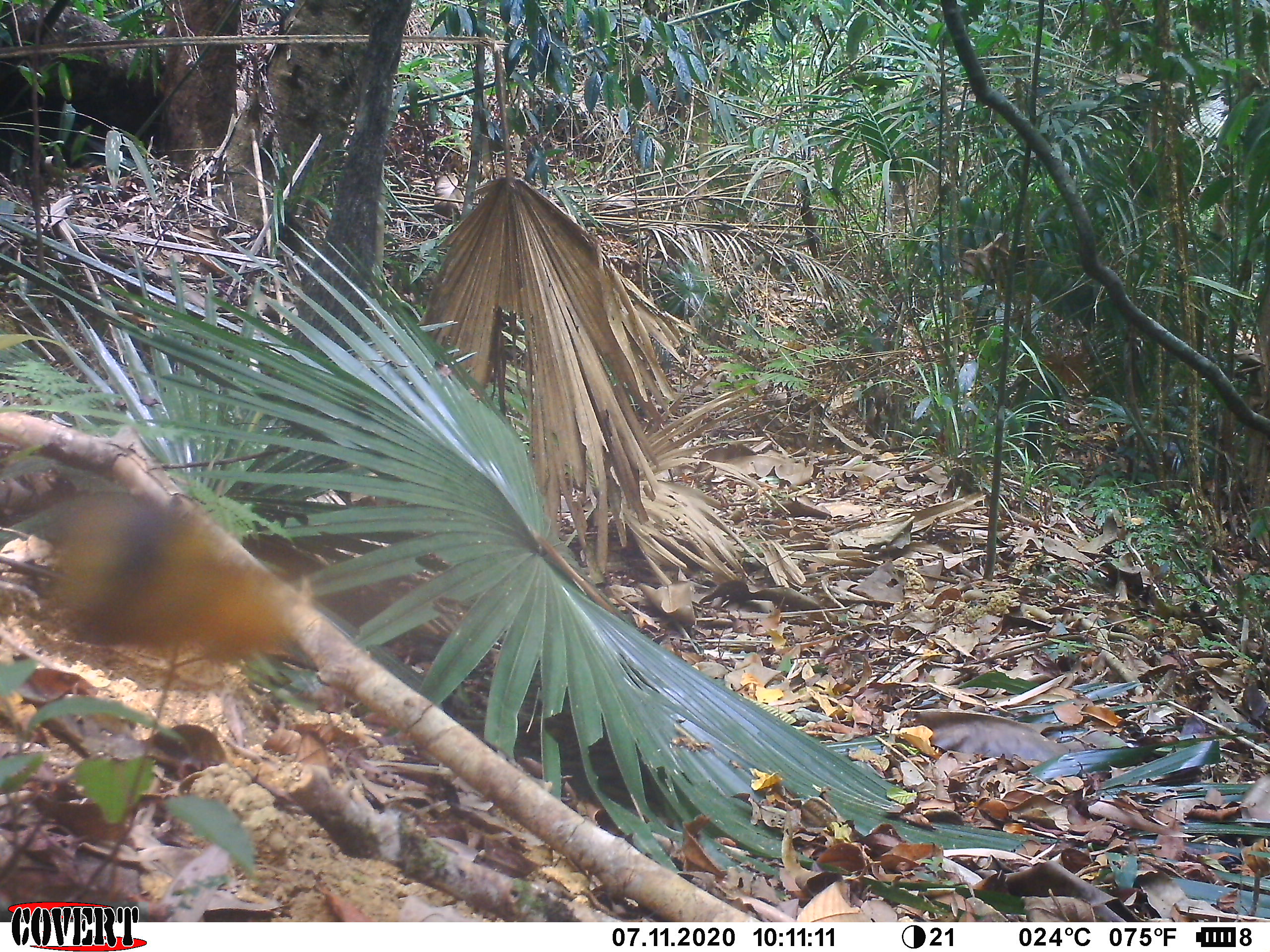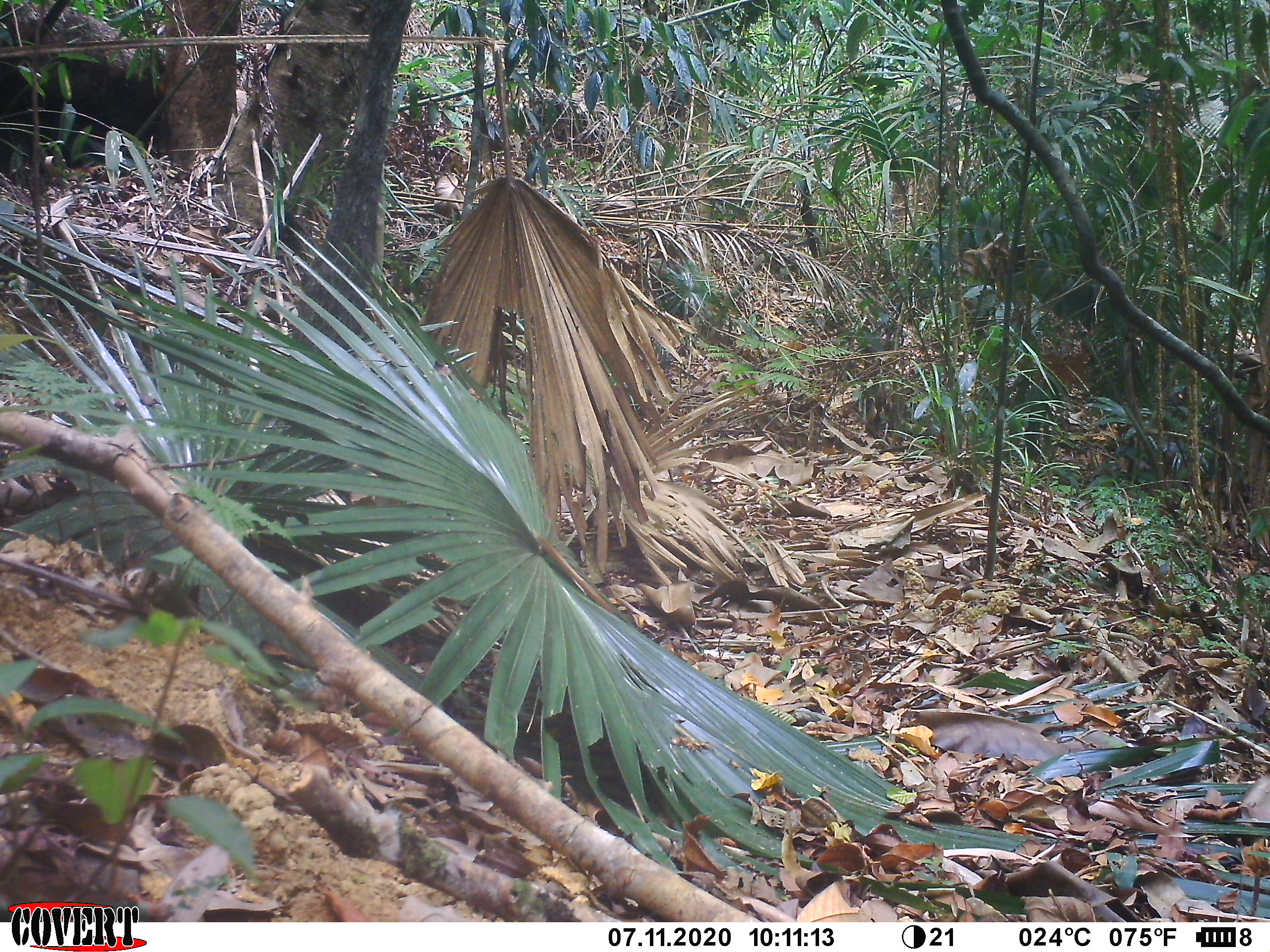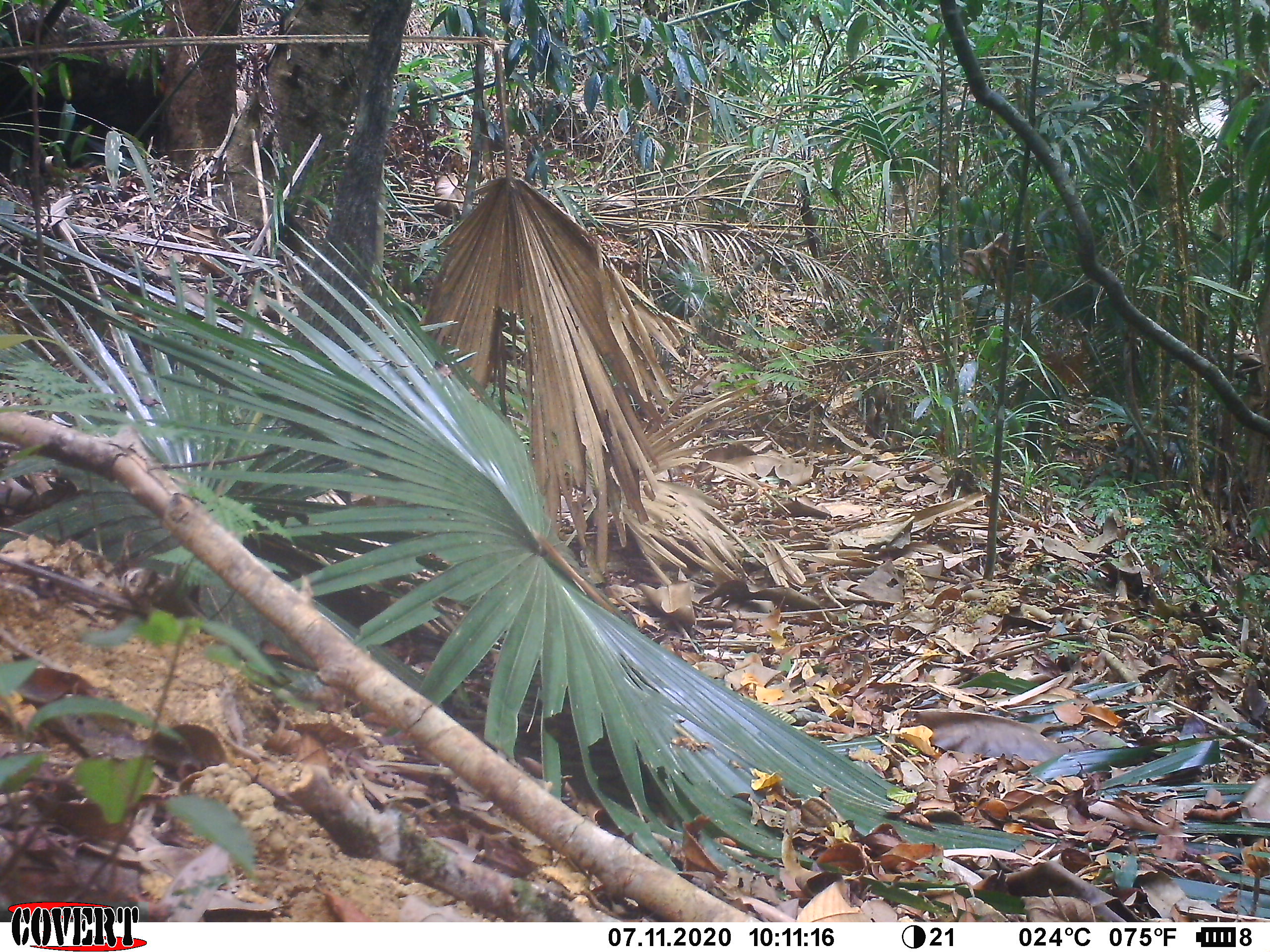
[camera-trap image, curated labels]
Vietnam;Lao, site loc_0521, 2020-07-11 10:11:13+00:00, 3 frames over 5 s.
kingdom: Animalia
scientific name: Animalia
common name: animal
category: unidentified animal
Unidentified animal (animal) (Animalia). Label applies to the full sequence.